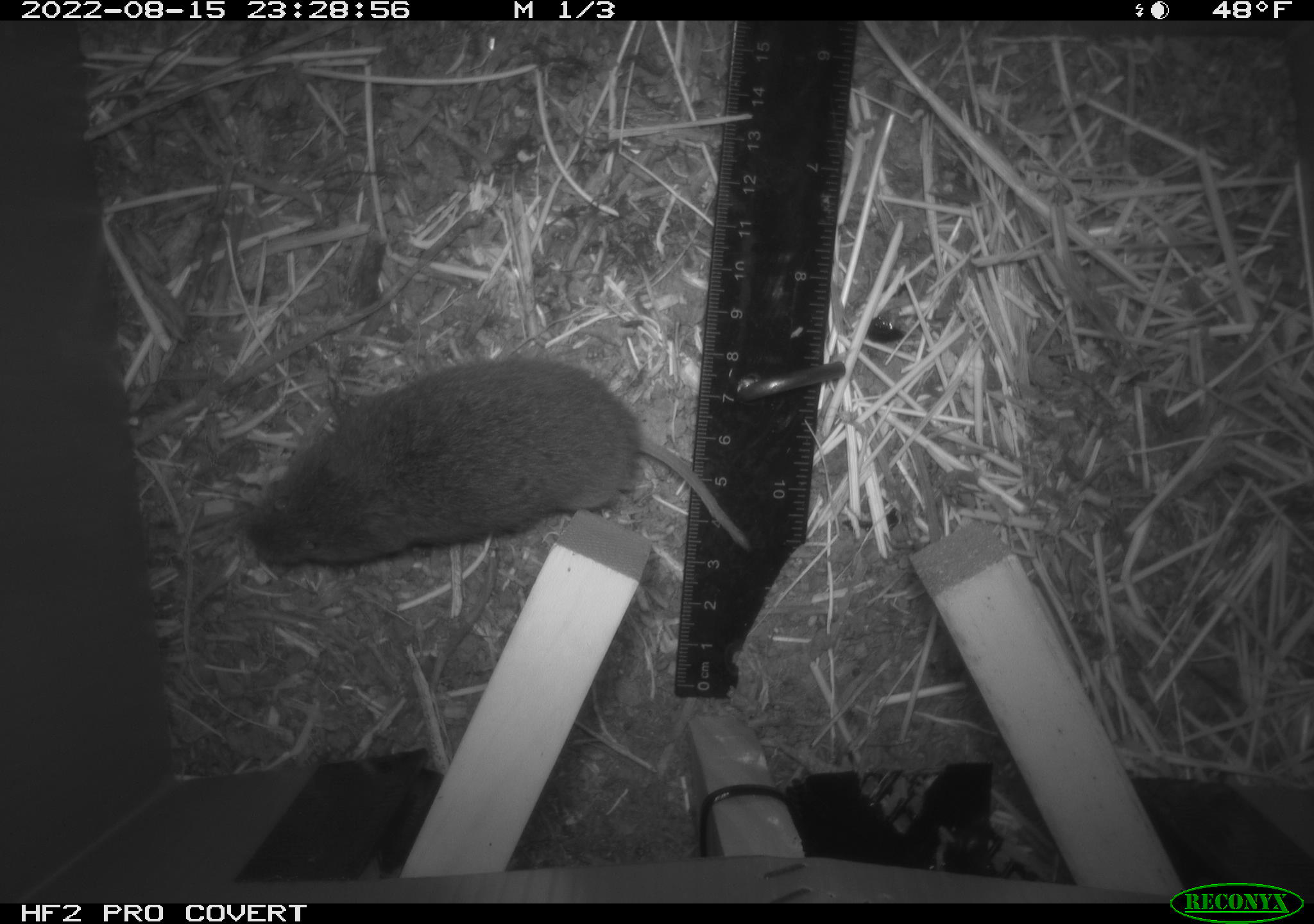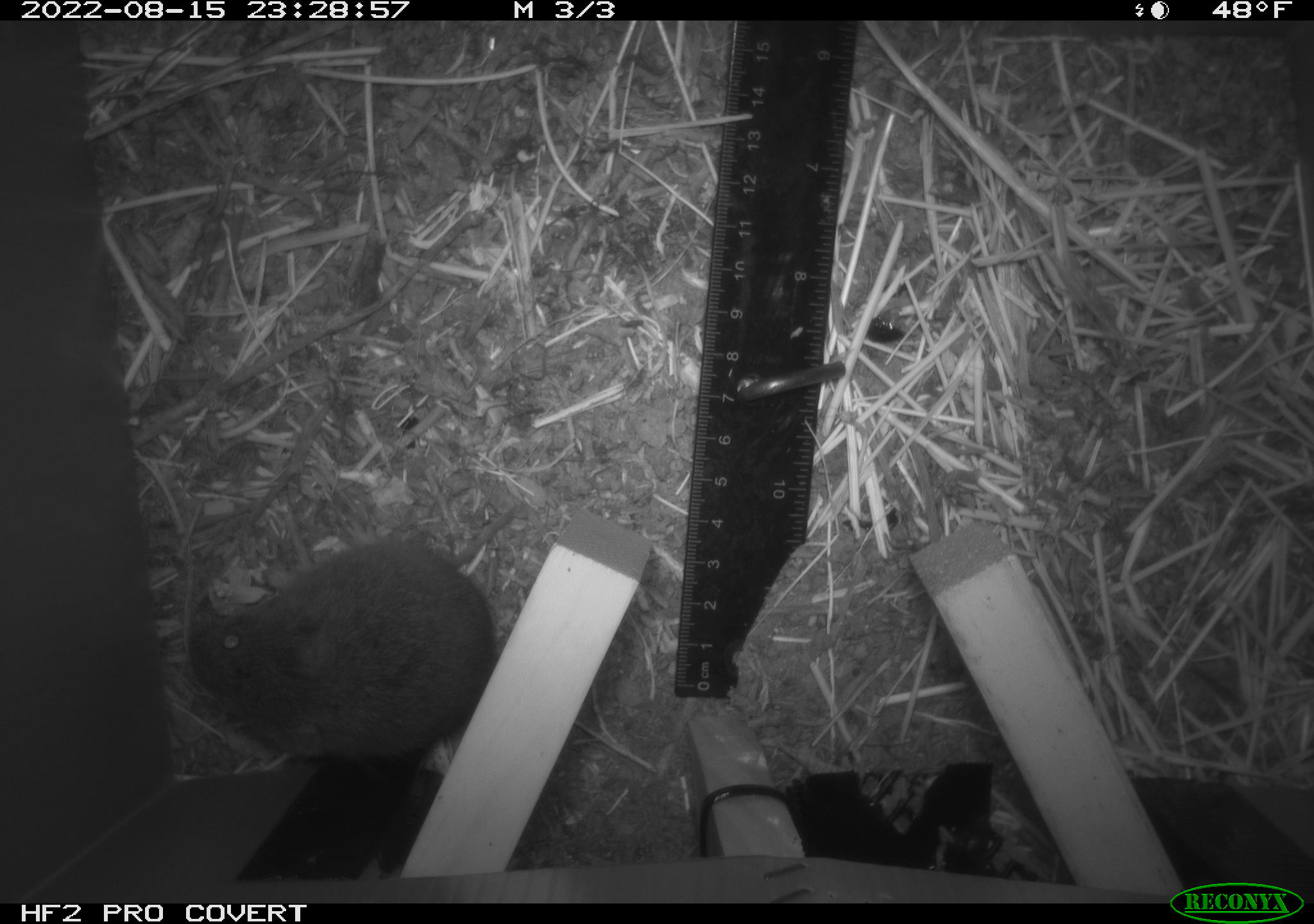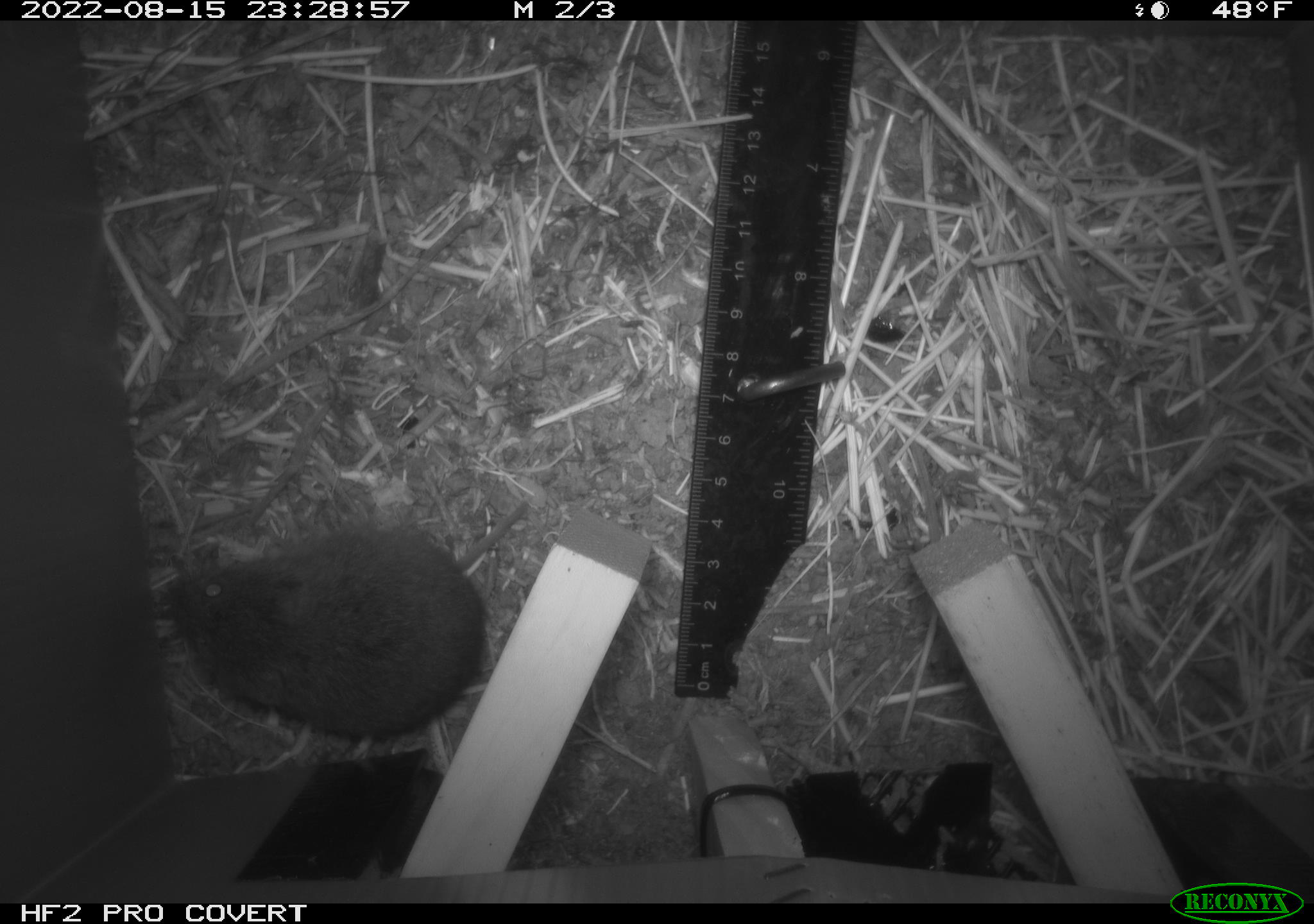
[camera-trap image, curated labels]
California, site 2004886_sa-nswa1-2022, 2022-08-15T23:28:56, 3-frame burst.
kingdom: Animalia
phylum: Chordata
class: Mammalia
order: Rodentia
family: Cricetidae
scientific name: Cricetidae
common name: hamsters, voles, lemmings, and allies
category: cricetidae family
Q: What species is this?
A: Cricetidae family (hamsters, voles, lemmings, and allies) (Cricetidae).